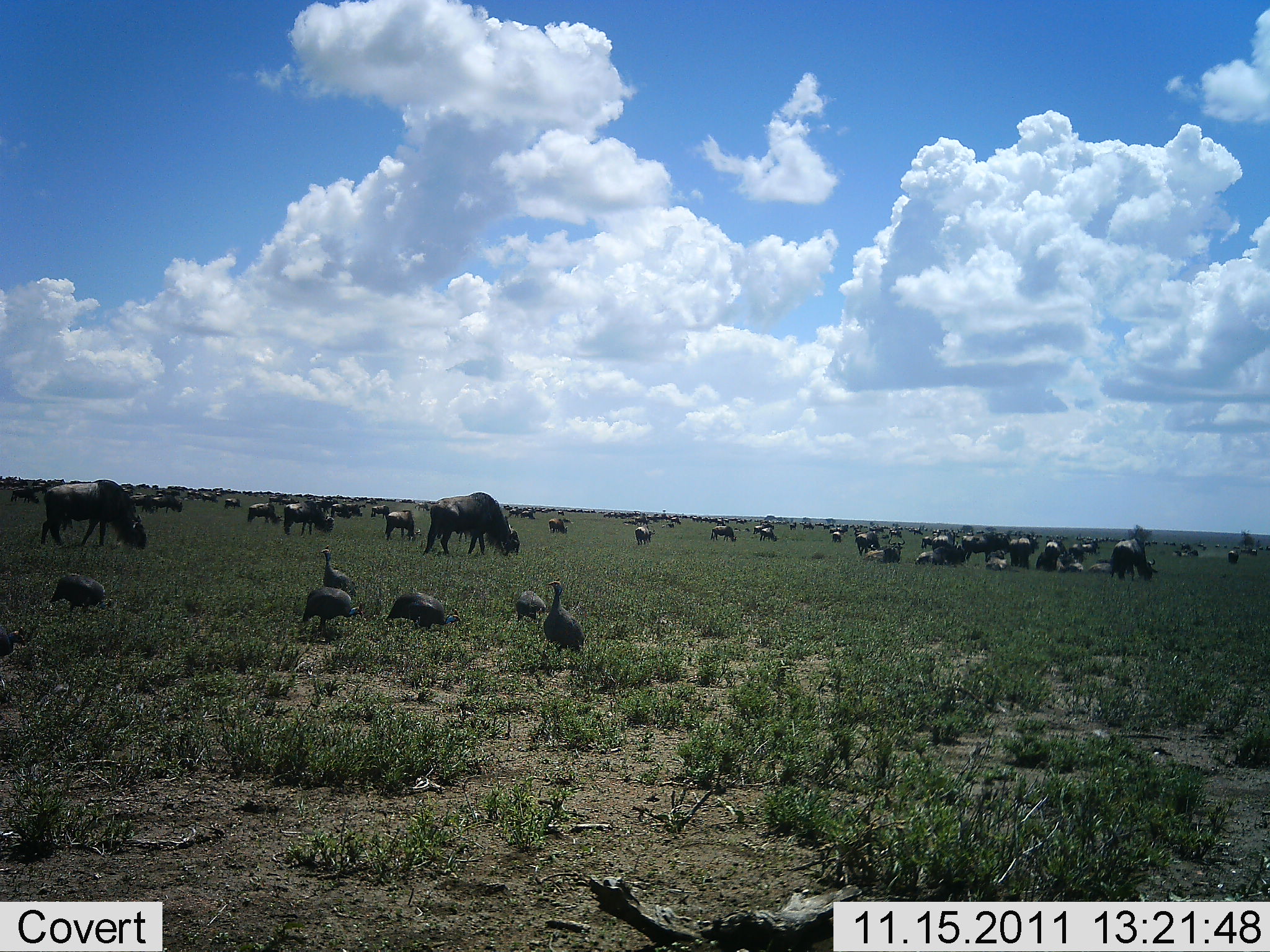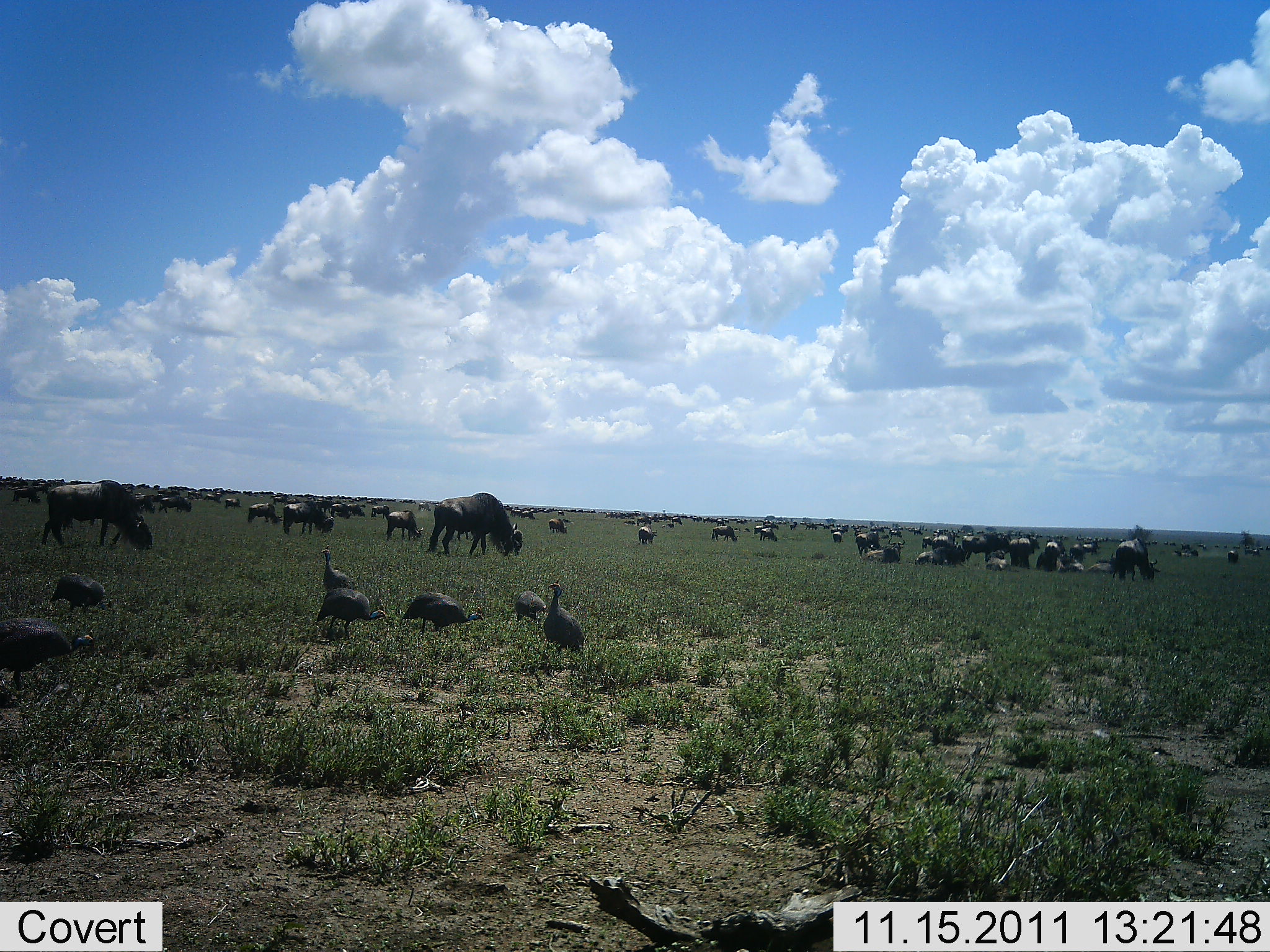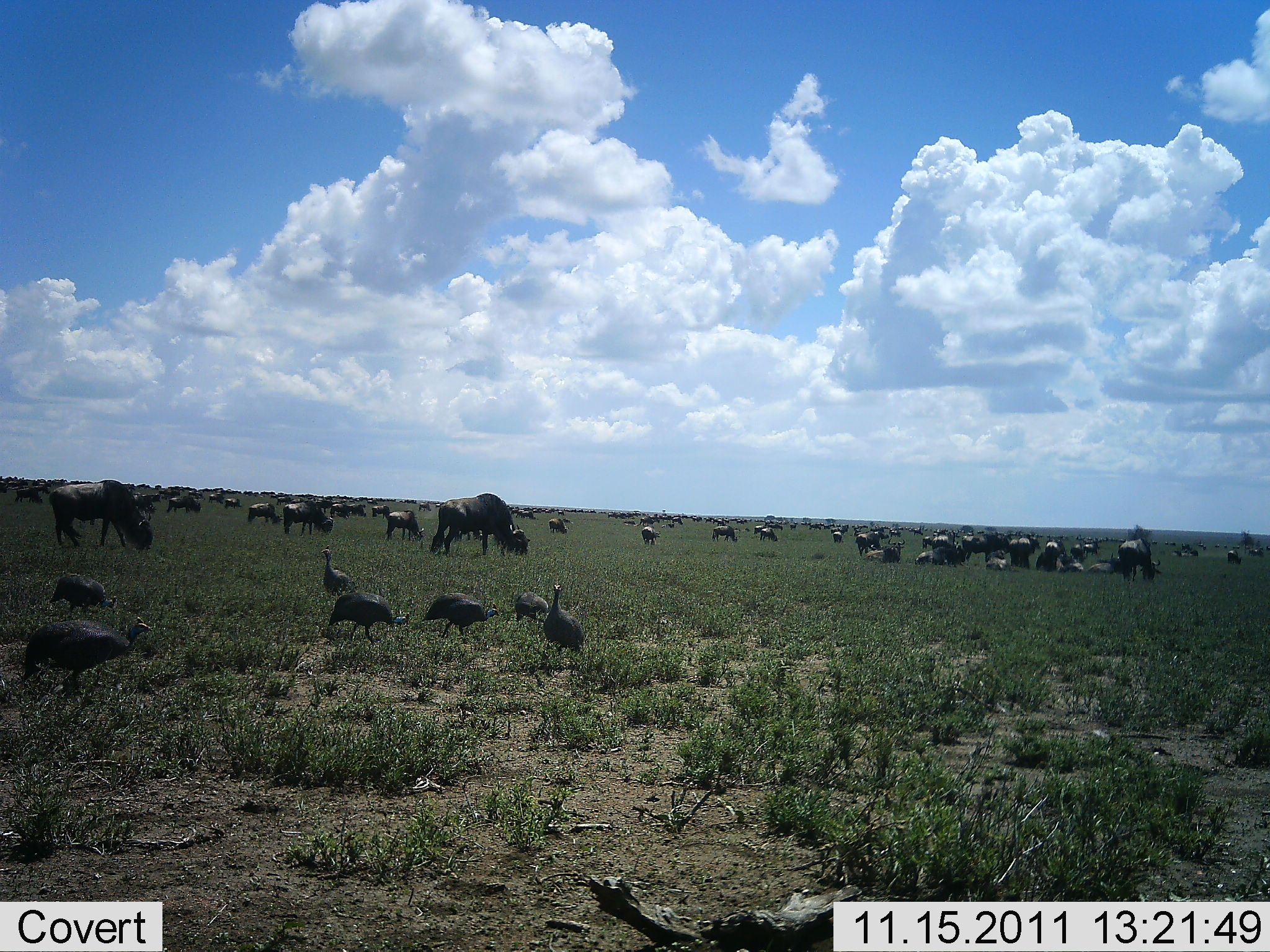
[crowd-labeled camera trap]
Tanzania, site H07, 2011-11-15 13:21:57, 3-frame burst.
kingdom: Animalia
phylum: Chordata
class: Aves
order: Galliformes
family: Numididae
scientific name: Numididae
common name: guinea fowl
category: guineafowl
Guineafowl (guinea fowl) (Numididae), count 7. Behavior (volunteer vote fractions): standing 43%, resting 0%, moving 57%, interacting 0%. Young present (vote fraction): 0%. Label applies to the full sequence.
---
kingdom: Animalia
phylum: Chordata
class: Mammalia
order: Artiodactyla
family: Bovidae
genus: Connochaetes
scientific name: Connochaetes taurinus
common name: blue wildebeest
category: wildebeest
Wildebeest (blue wildebeest) (Connochaetes taurinus), count 51+. Behavior (volunteer vote fractions): standing 46%, resting 38%, moving 38%, interacting 8%. Young present (vote fraction): 8%. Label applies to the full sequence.